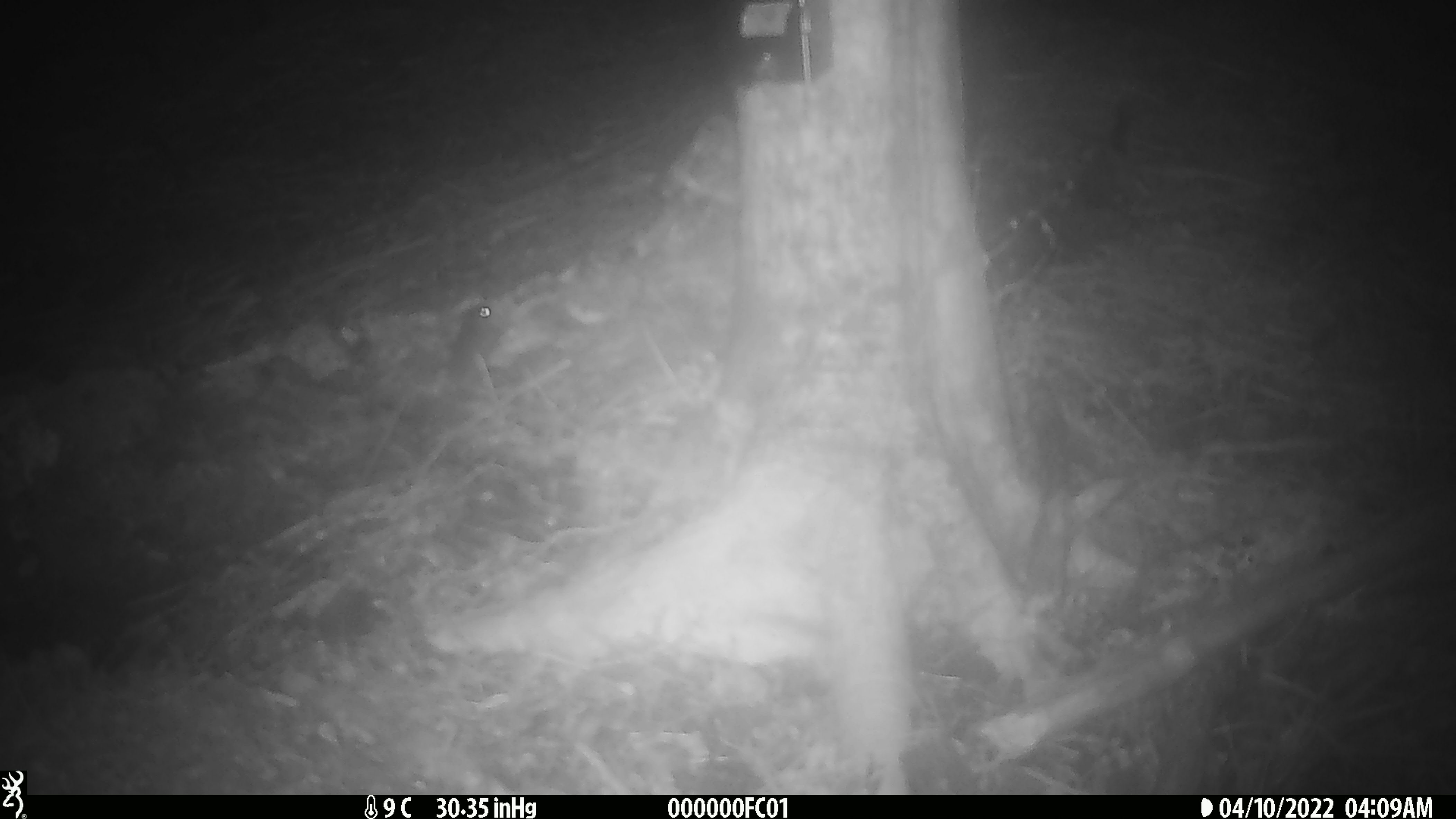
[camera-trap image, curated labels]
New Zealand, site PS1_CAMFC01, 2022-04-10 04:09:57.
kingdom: Animalia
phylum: Chordata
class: Mammalia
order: Rodentia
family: Muridae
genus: Mus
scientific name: Mus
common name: mouse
Mouse (Mus).